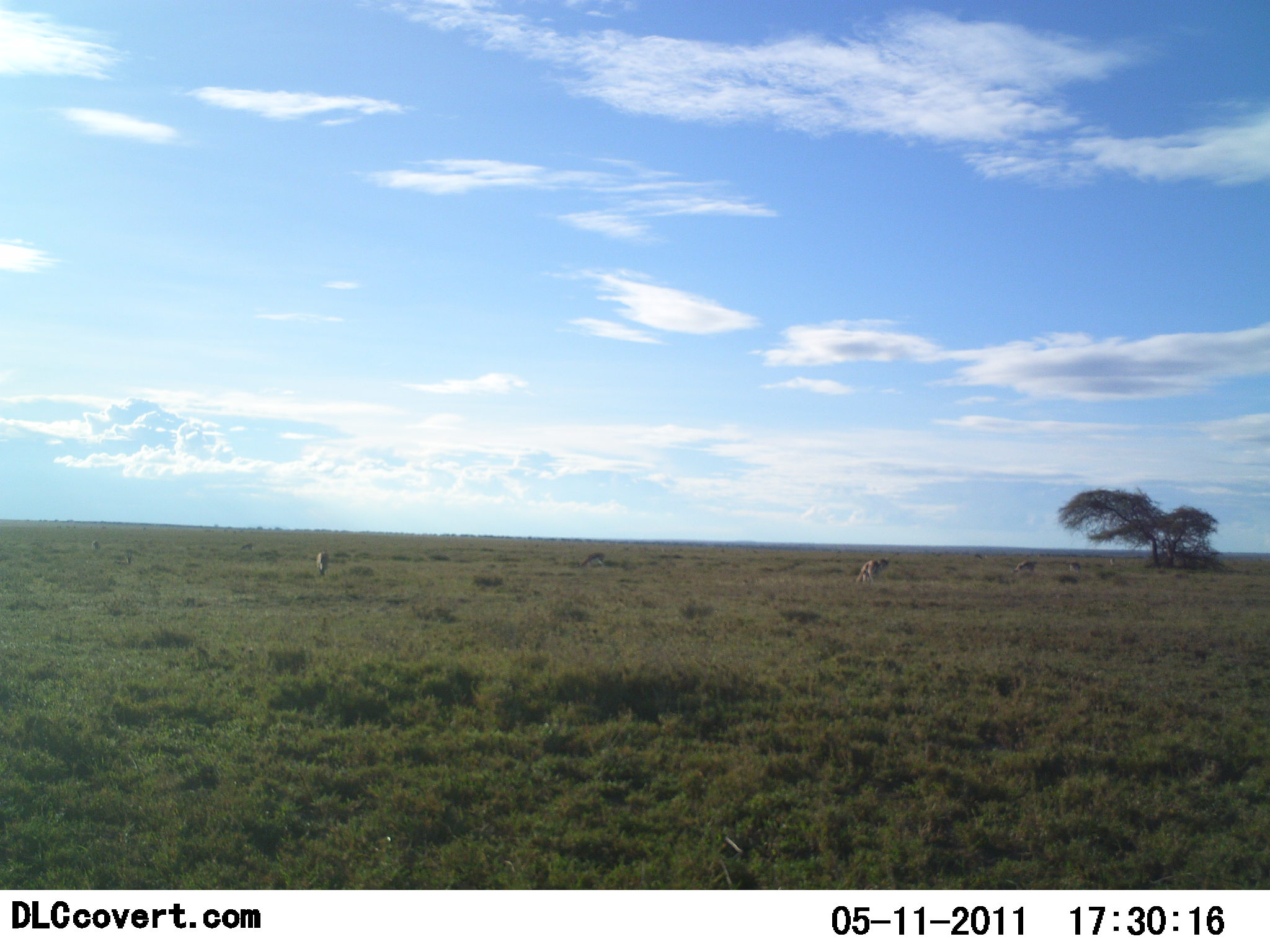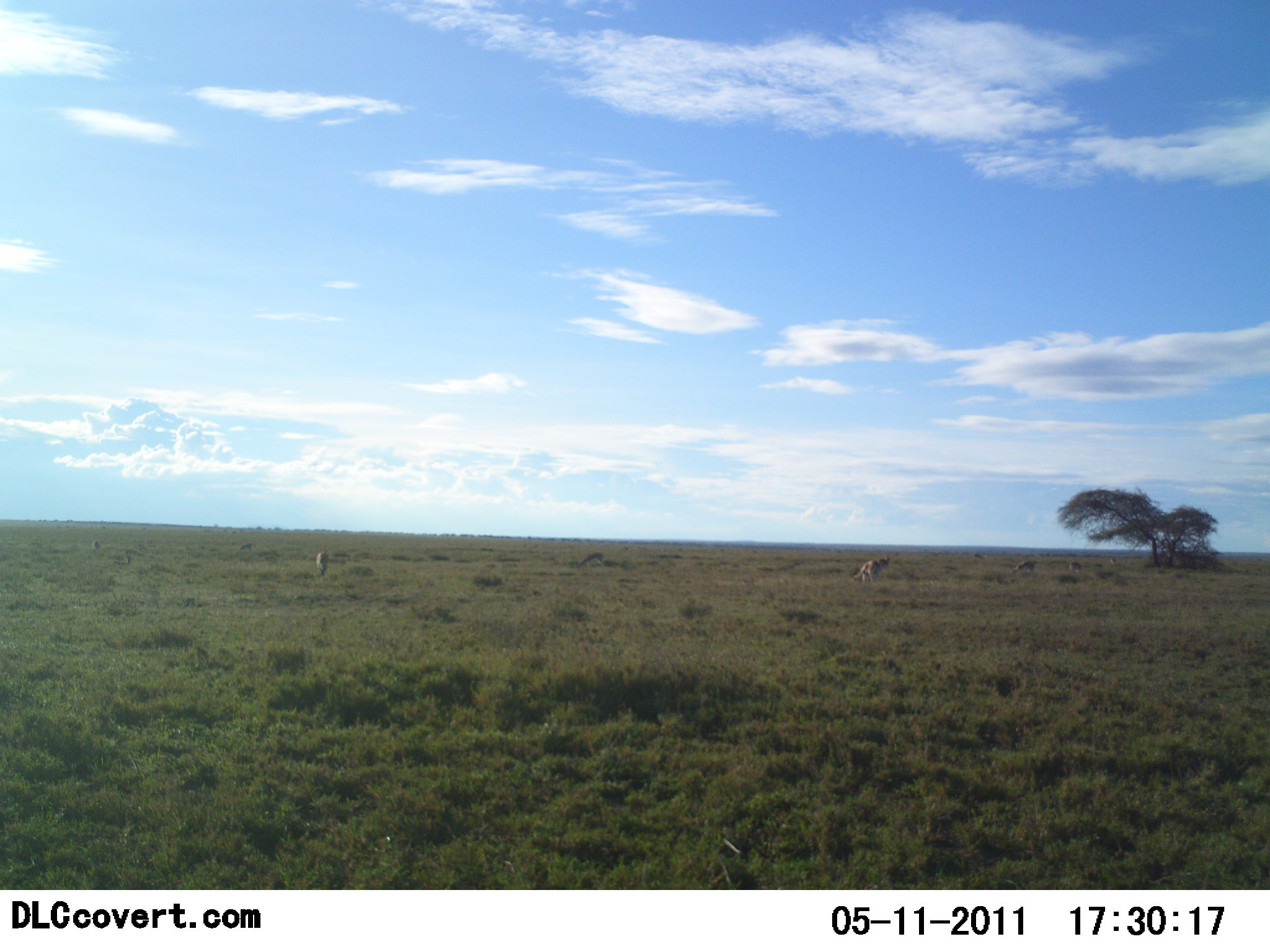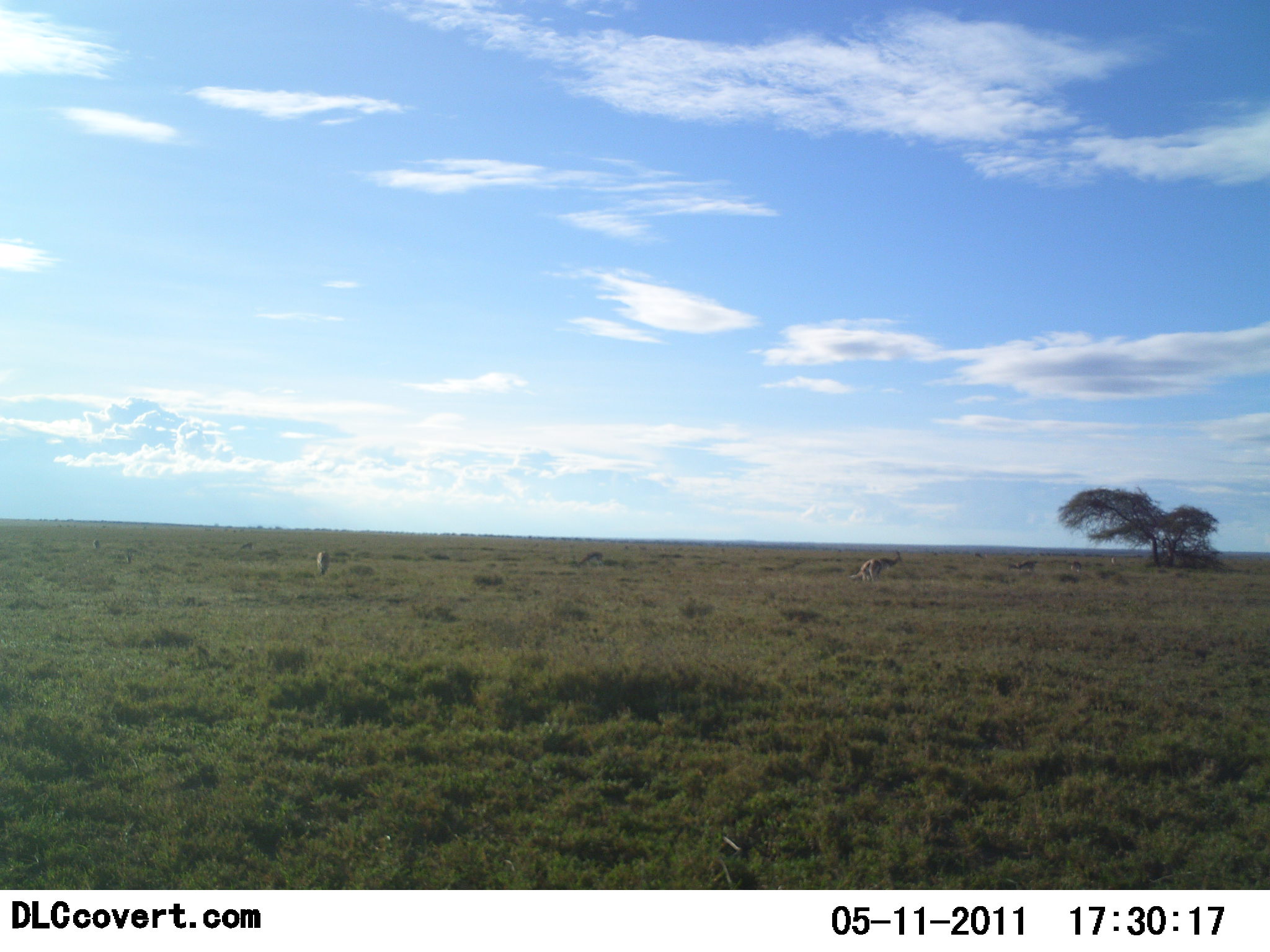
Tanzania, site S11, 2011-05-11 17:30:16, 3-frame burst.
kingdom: Animalia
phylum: Chordata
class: Mammalia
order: Artiodactyla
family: Bovidae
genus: Nanger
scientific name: Nanger granti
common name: grant's gazelle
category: gazellegrants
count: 3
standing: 60%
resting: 20%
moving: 20%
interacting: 0%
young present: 0%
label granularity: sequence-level